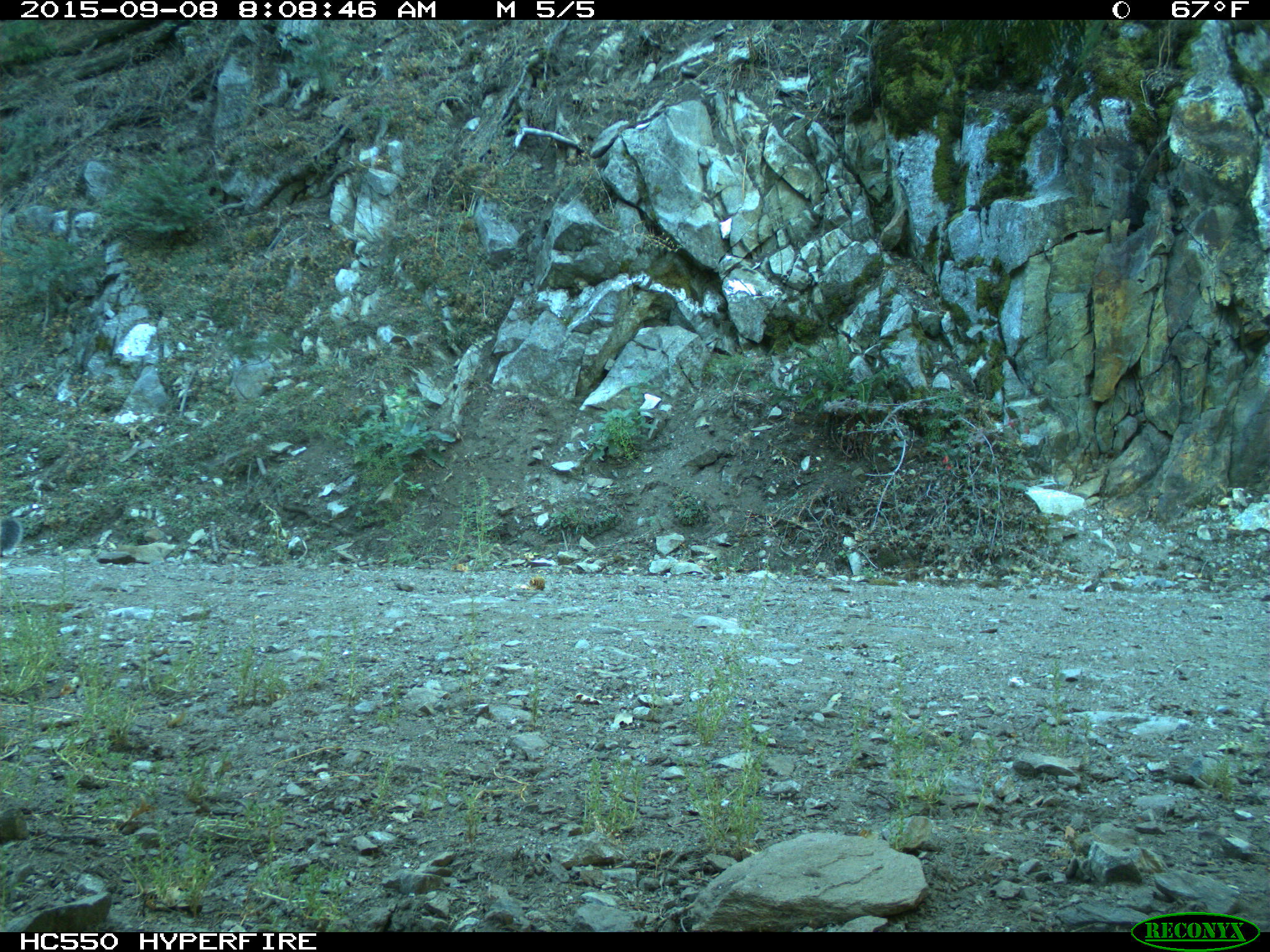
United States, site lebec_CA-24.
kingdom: Animalia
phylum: Chordata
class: Mammalia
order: Rodentia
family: Sciuridae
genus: Sciurus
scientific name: Sciurus carolinensis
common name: eastern gray squirrel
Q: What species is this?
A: Sciurus carolinensis (eastern gray squirrel).